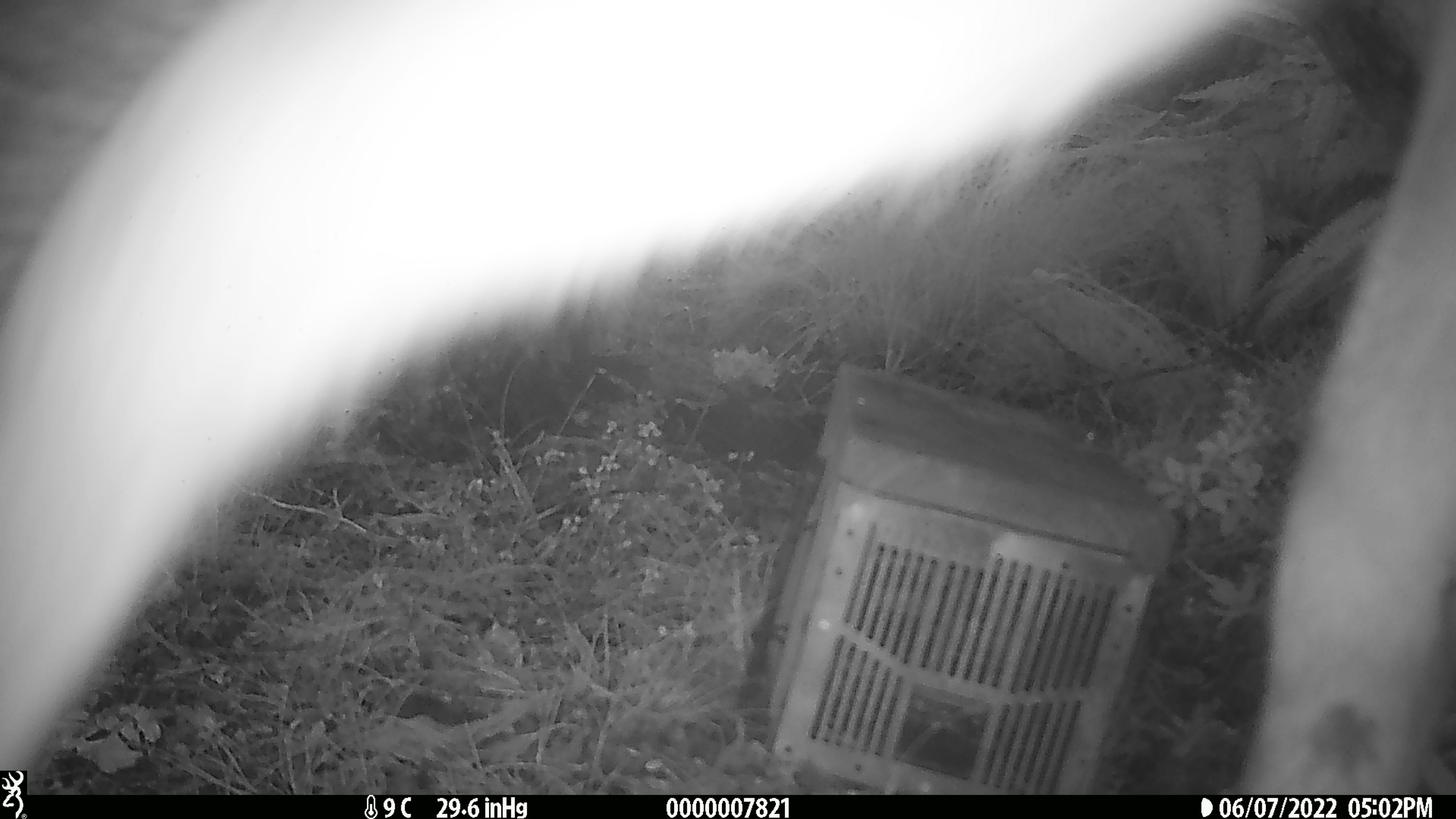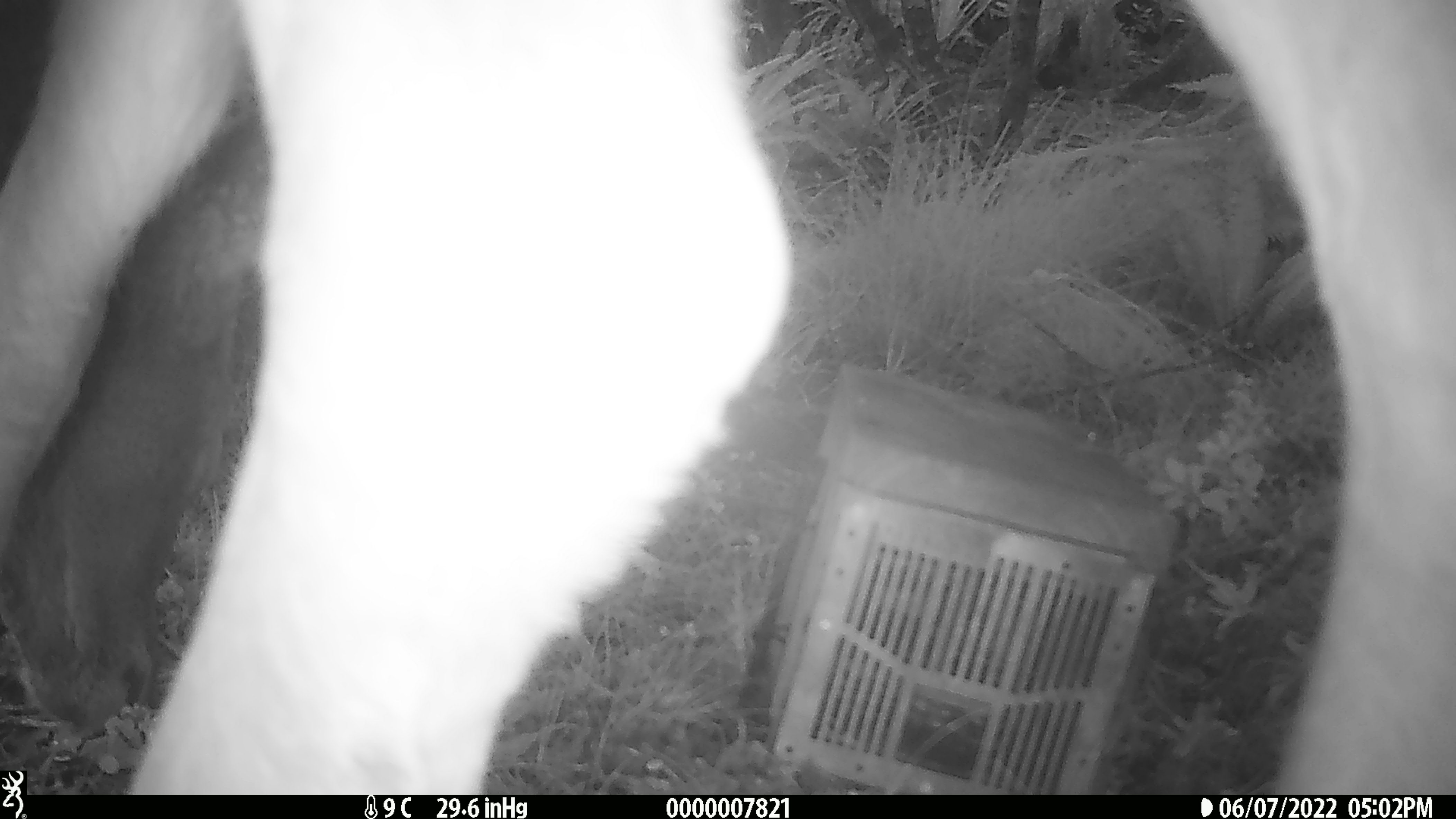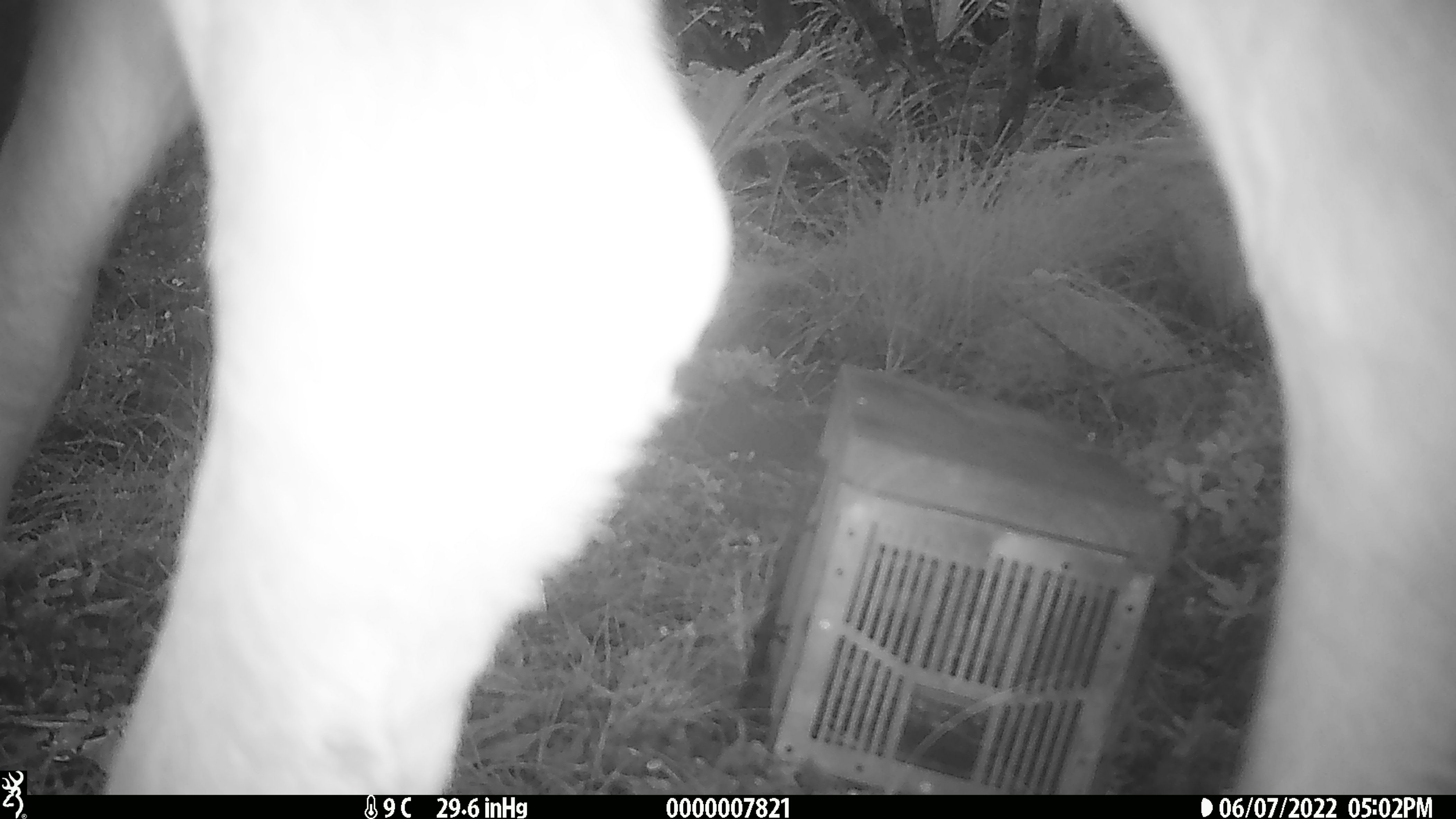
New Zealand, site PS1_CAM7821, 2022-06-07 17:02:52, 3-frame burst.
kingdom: Animalia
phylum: Chordata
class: Mammalia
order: Artiodactyla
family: Cervidae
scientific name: Cervidae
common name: deer